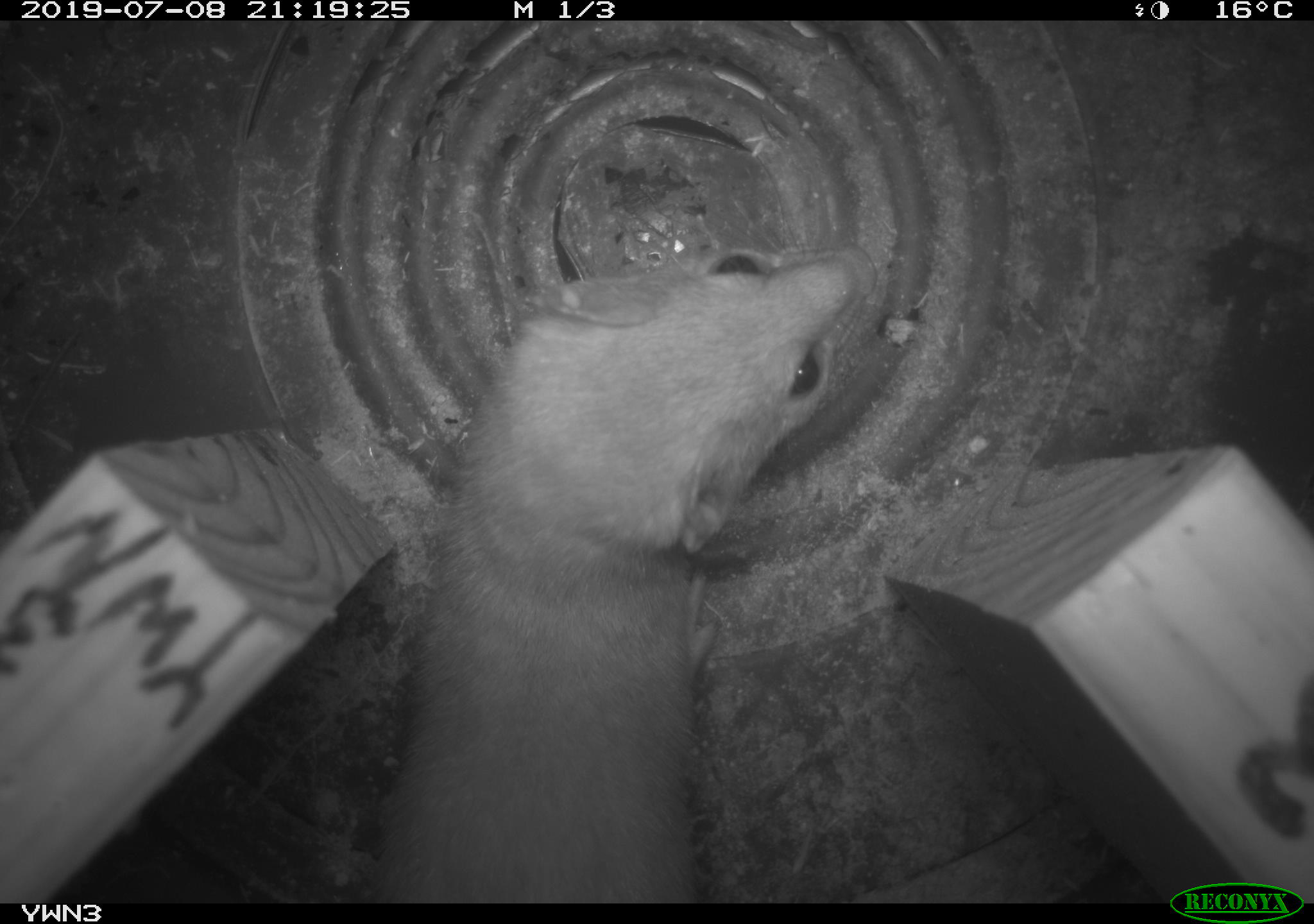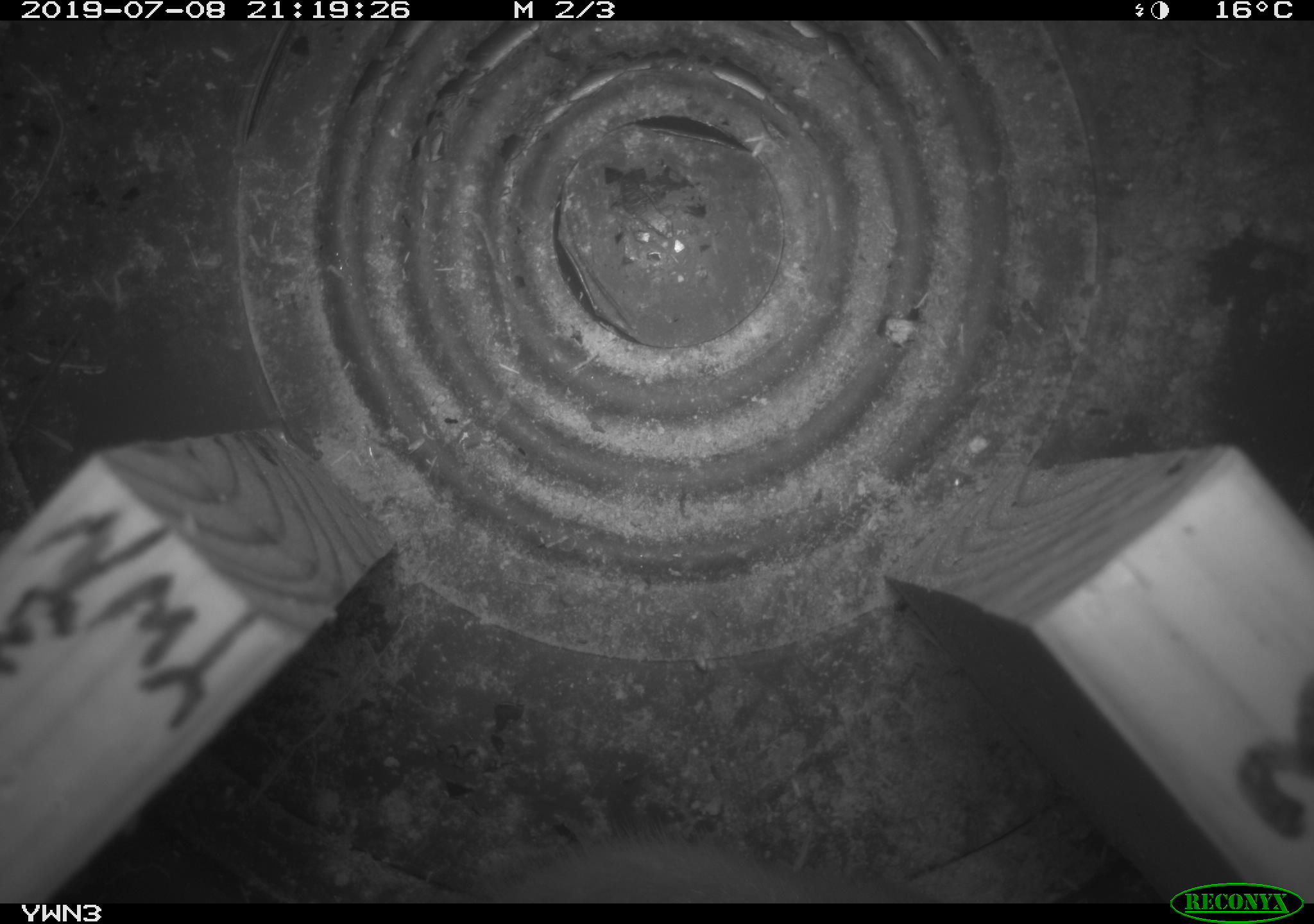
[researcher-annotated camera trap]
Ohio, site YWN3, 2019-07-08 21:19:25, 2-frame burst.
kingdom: Animalia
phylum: Chordata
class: Mammalia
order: Carnivora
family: Mustelidae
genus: Neogale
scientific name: Neogale frenata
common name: long-tailed weasel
Long-tailed weasel (Neogale frenata).